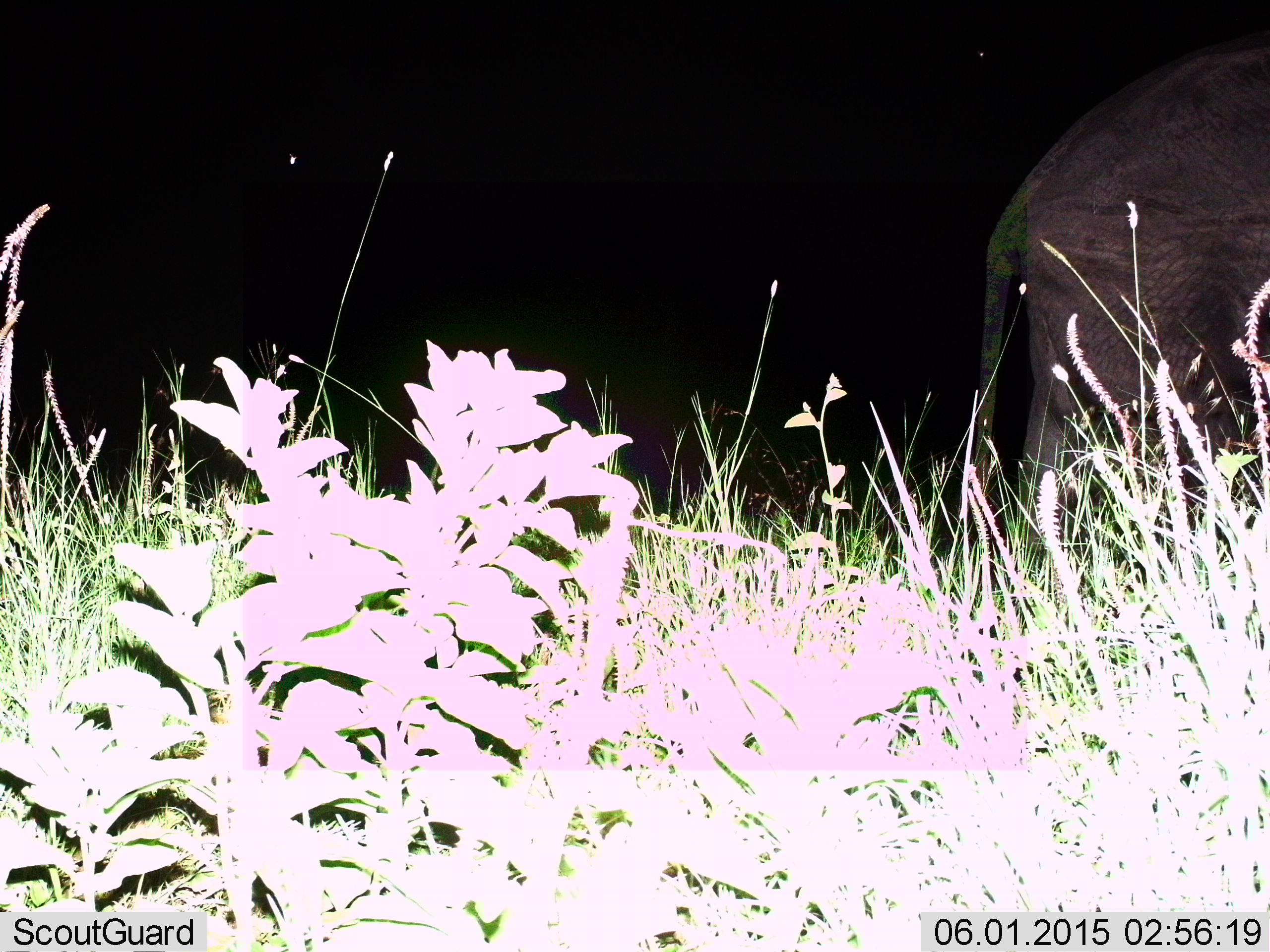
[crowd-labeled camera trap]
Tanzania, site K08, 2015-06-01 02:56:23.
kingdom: Animalia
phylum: Chordata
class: Mammalia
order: Proboscidea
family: Elephantidae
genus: Loxodonta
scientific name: Loxodonta africana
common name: african bush elephant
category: elephant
Elephant (african bush elephant) (Loxodonta africana), count 1. Behavior (volunteer vote fractions): standing 50%, resting 0%, moving 50%, interacting 0%. Young present (vote fraction): 0%. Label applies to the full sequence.